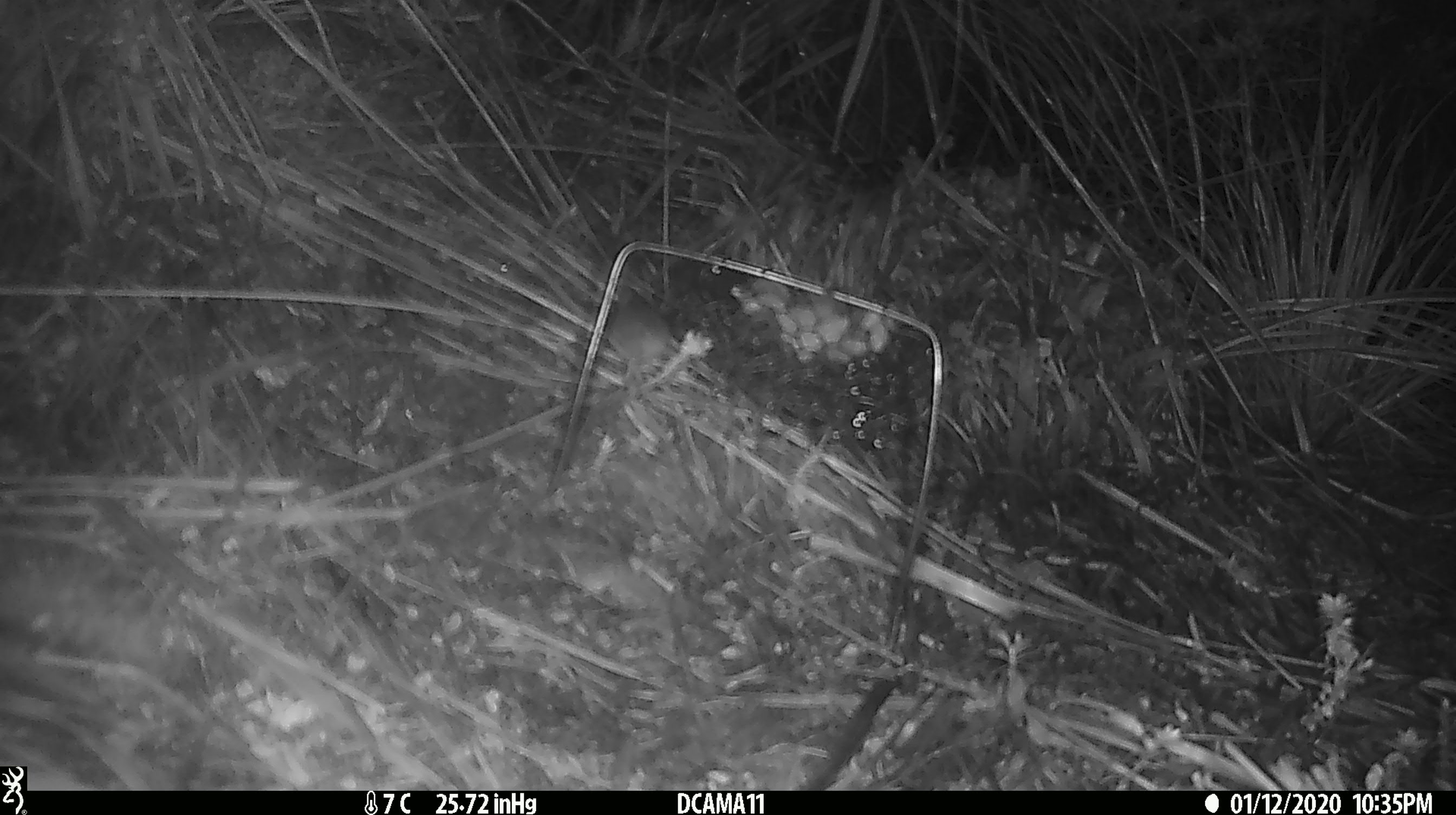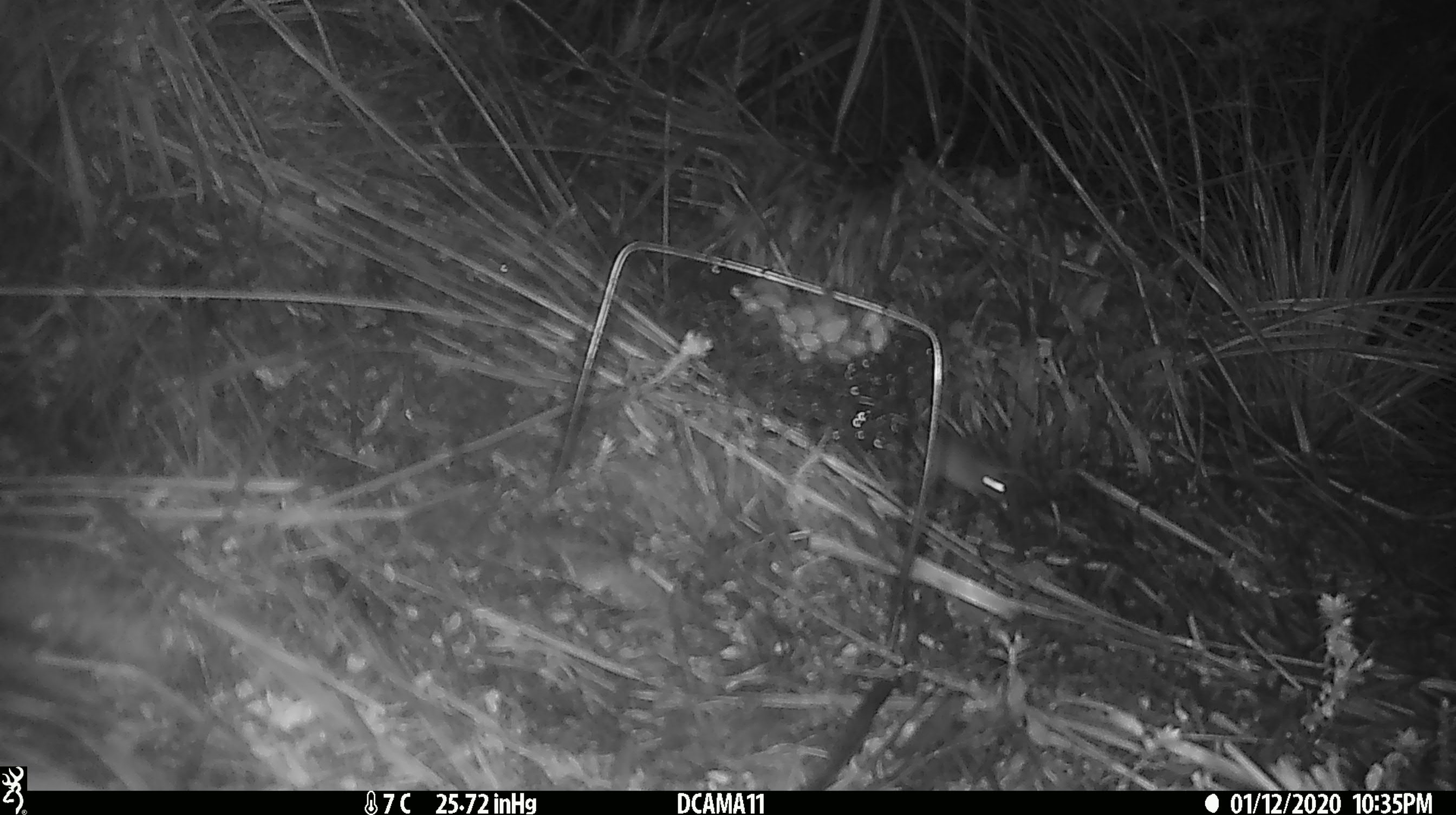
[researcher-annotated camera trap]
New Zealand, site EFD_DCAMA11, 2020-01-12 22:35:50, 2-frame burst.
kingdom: Animalia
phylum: Chordata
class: Mammalia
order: Rodentia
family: Muridae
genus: Mus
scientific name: Mus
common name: mouse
Mouse (Mus).